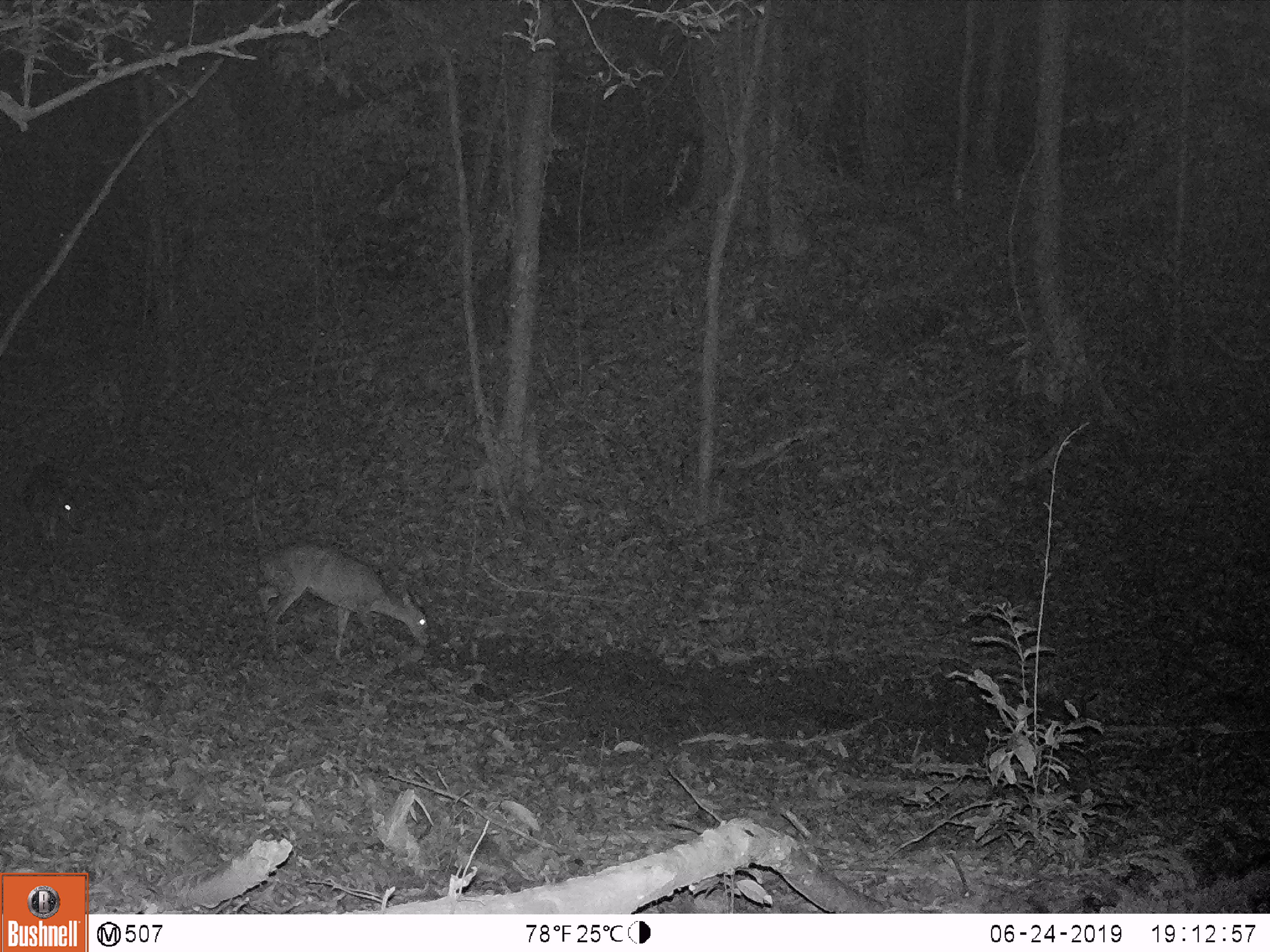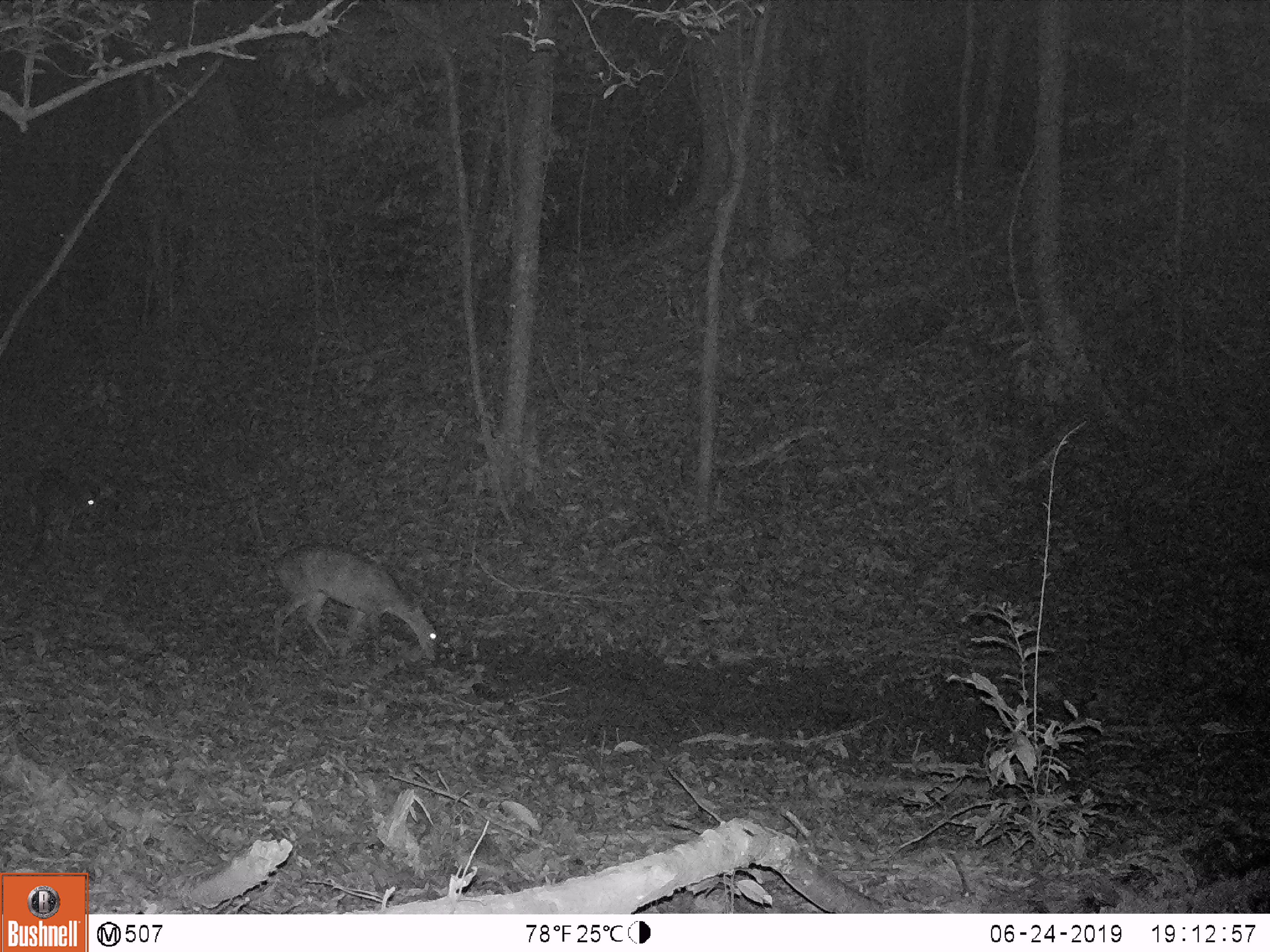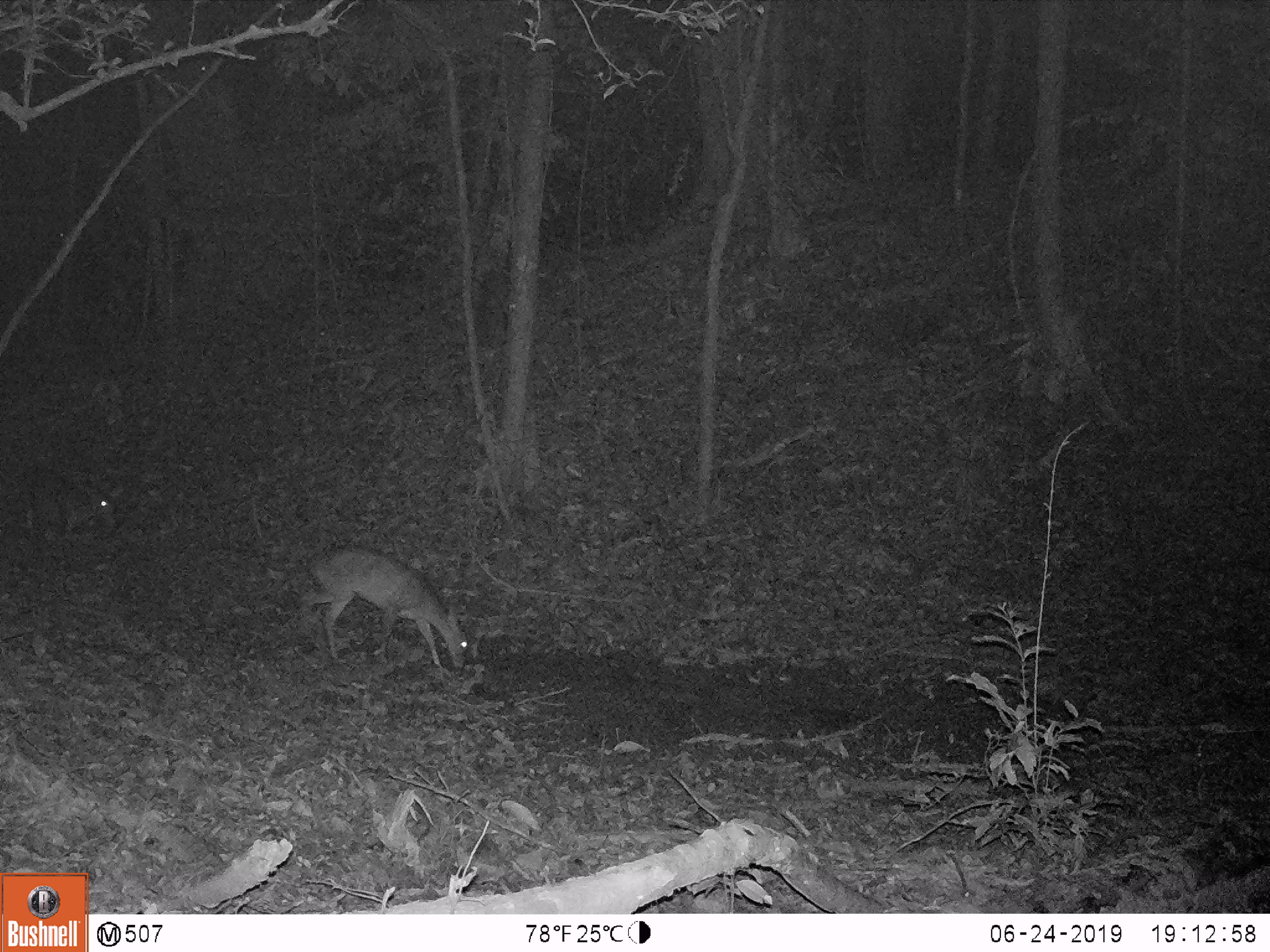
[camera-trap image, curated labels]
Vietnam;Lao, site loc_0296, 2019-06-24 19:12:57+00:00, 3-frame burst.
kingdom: Animalia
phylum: Chordata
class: Mammalia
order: Artiodactyla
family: Cervidae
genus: Muntiacus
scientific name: Muntiacus vuquangensis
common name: large-antlered muntjac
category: large antlered muntjac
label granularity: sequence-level